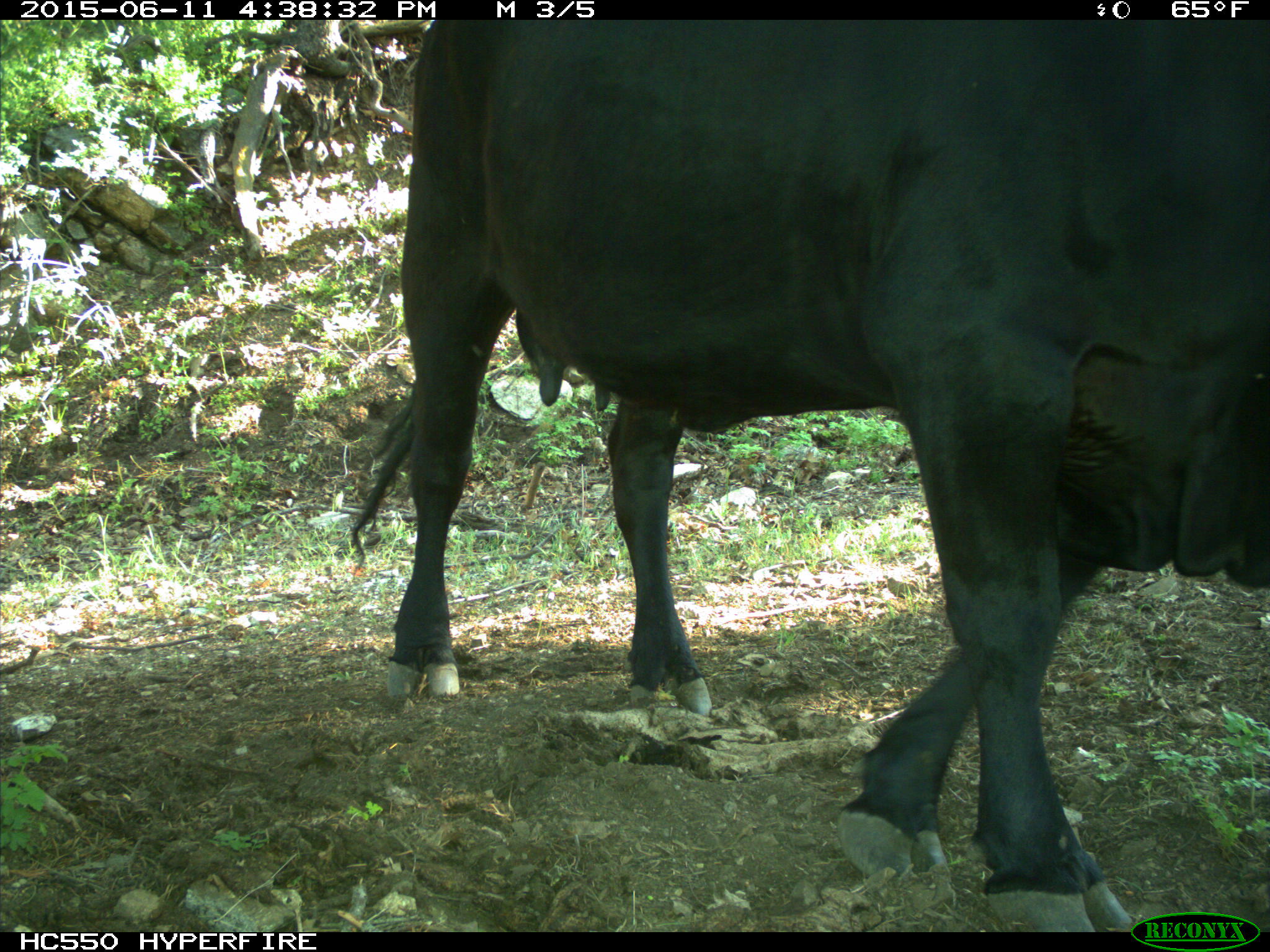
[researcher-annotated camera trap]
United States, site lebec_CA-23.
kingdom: Animalia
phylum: Chordata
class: Mammalia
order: Artiodactyla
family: Bovidae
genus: Bos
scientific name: Bos taurus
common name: domestic cow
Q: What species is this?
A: Bos taurus (domestic cow).